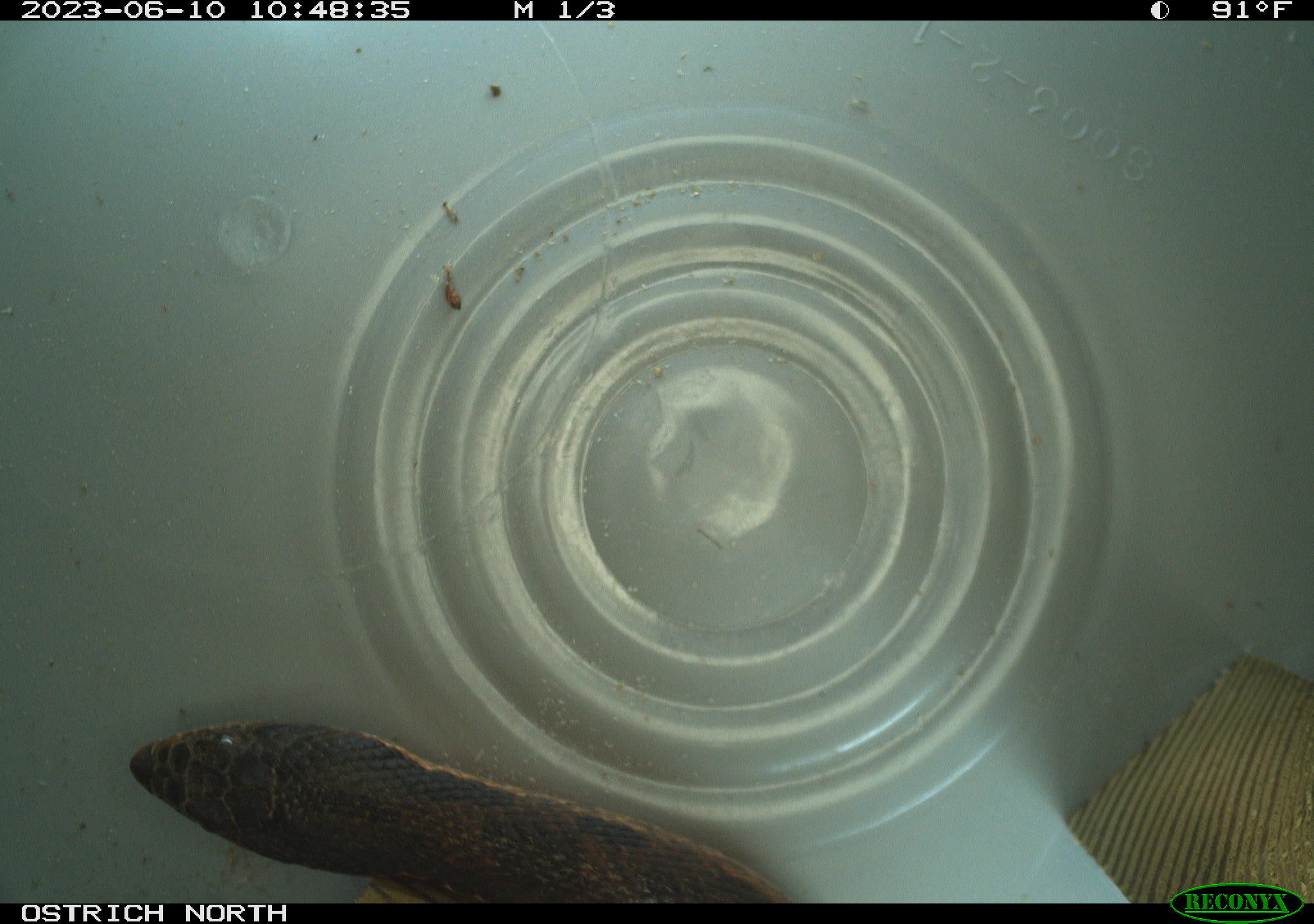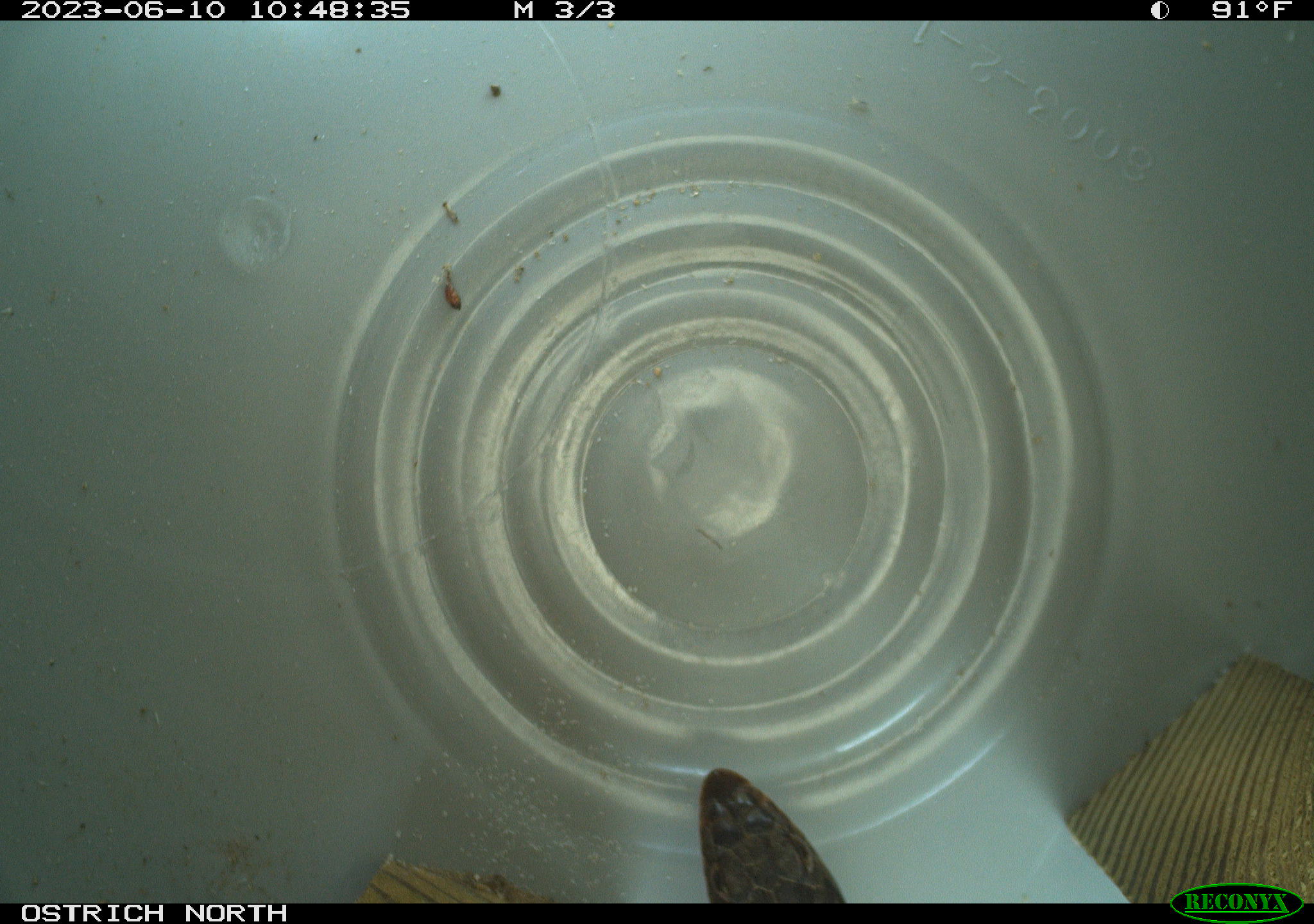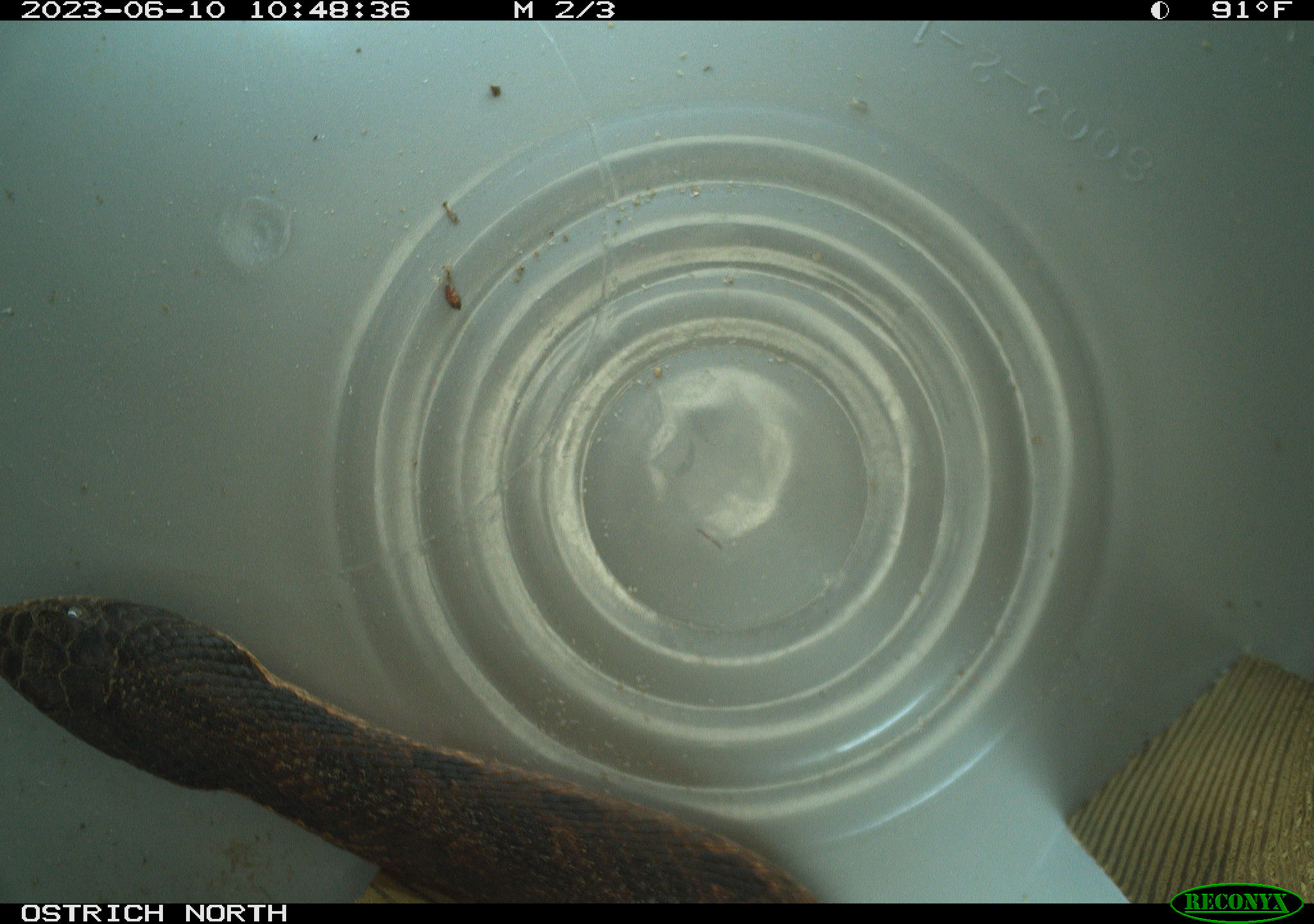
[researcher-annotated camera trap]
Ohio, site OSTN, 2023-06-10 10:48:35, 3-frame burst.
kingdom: Animalia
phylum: Chordata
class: Reptilia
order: Squamata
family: Colubridae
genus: Heterodon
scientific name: Heterodon platirhinos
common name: eastern hog-nosed snake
Eastern hog-nosed snake (Heterodon platirhinos).